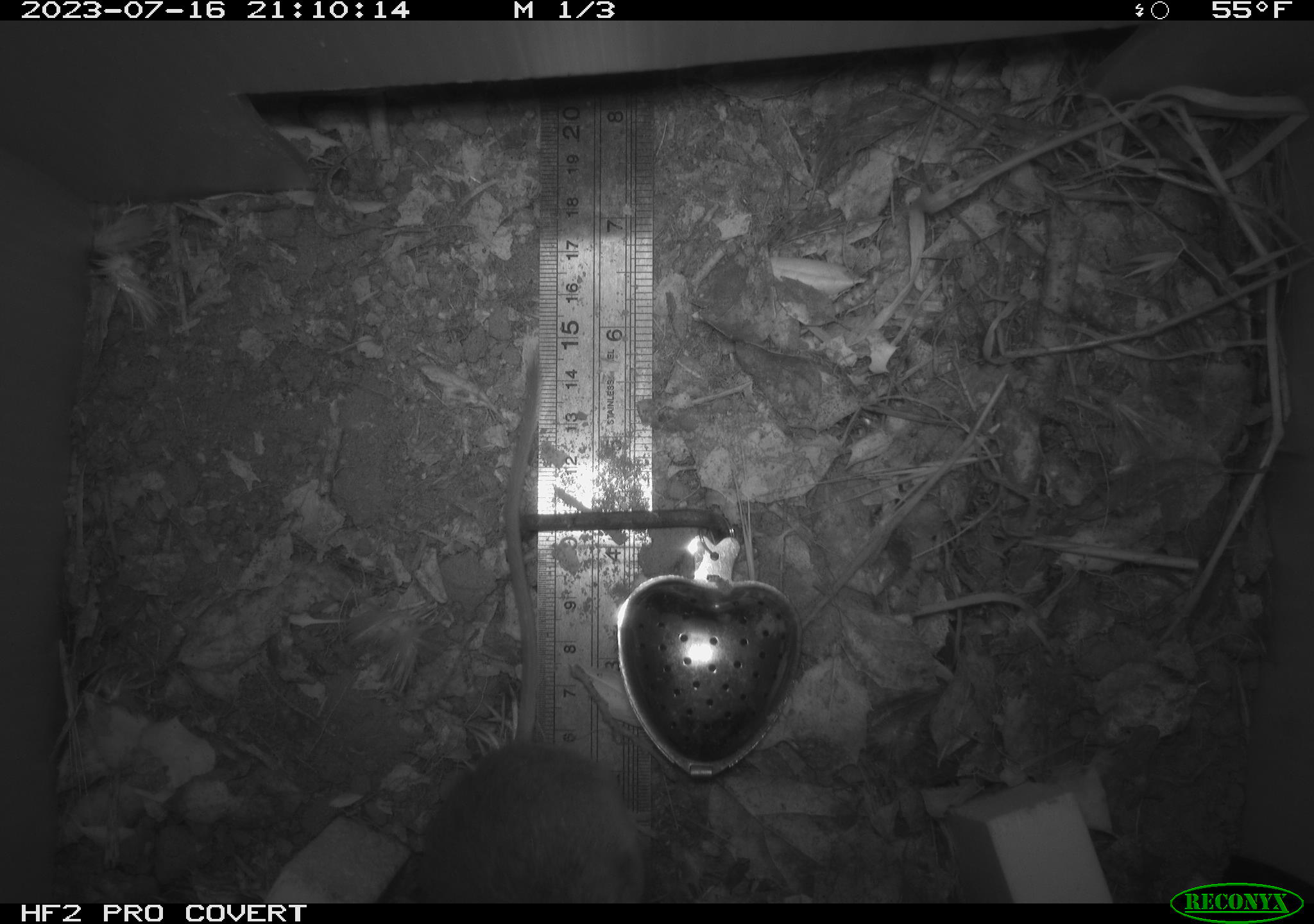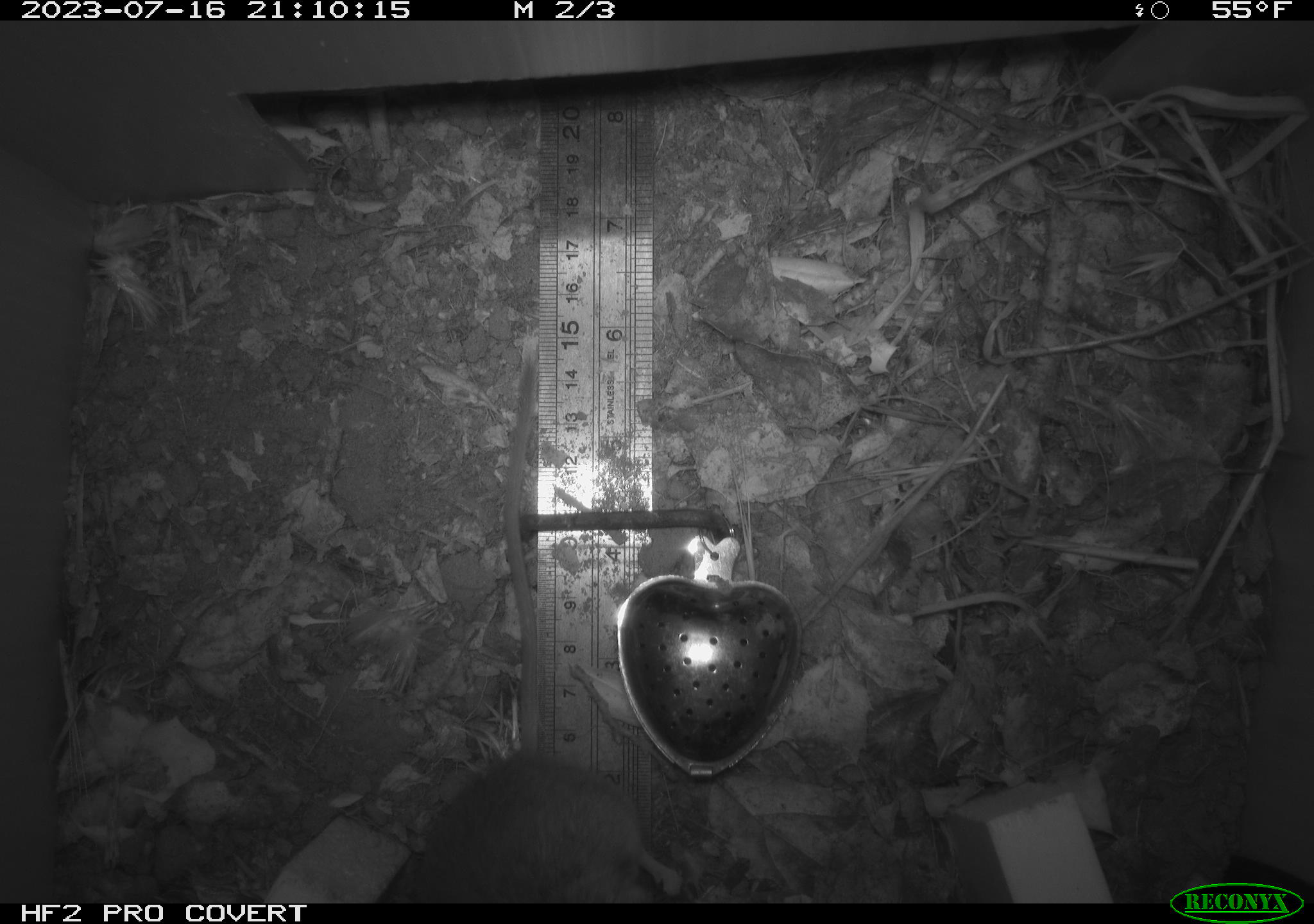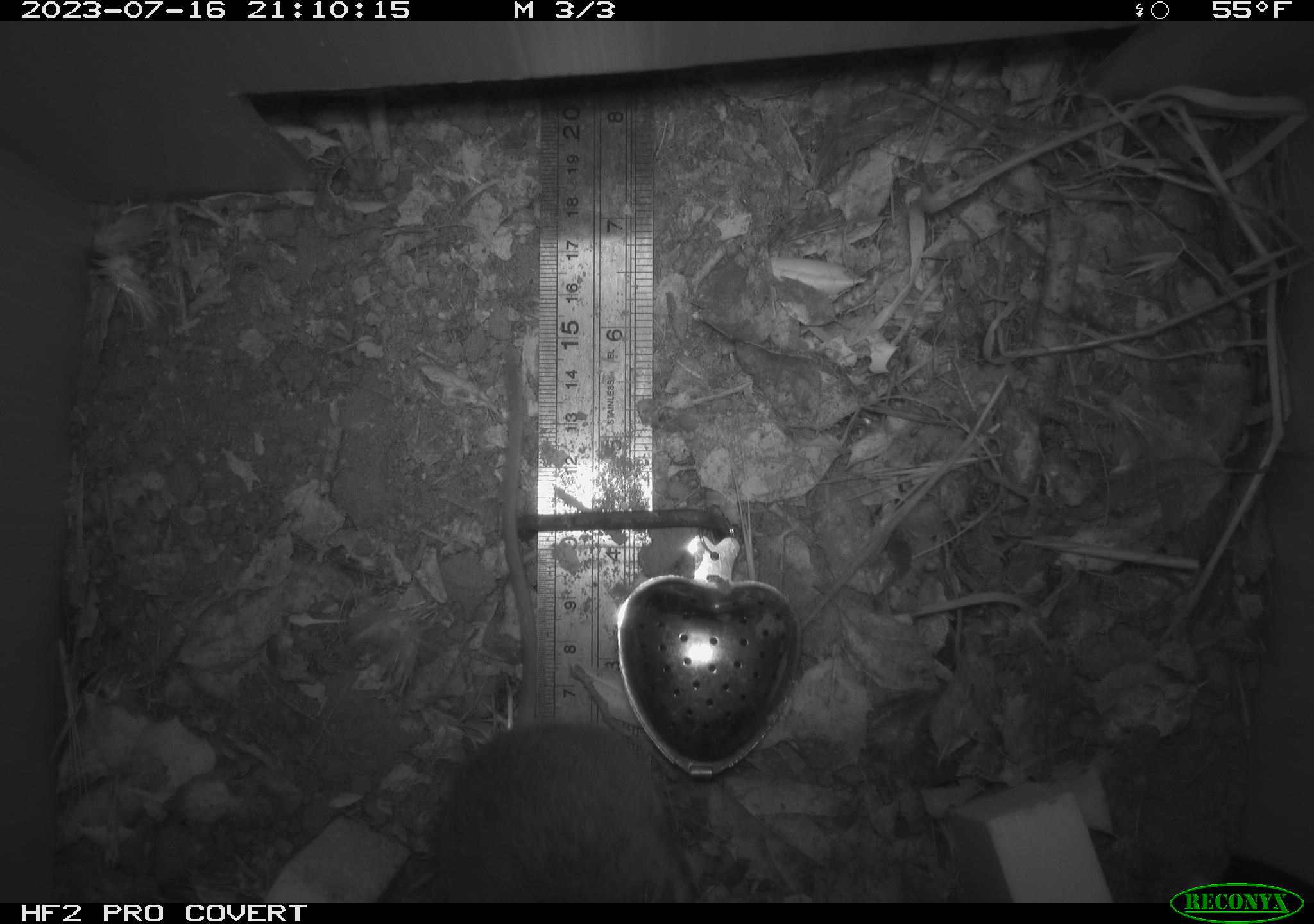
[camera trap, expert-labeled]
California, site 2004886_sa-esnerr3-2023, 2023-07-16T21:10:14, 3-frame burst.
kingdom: Animalia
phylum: Chordata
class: Mammalia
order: Rodentia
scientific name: Rodentia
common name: mouse species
Mouse species (Rodentia).